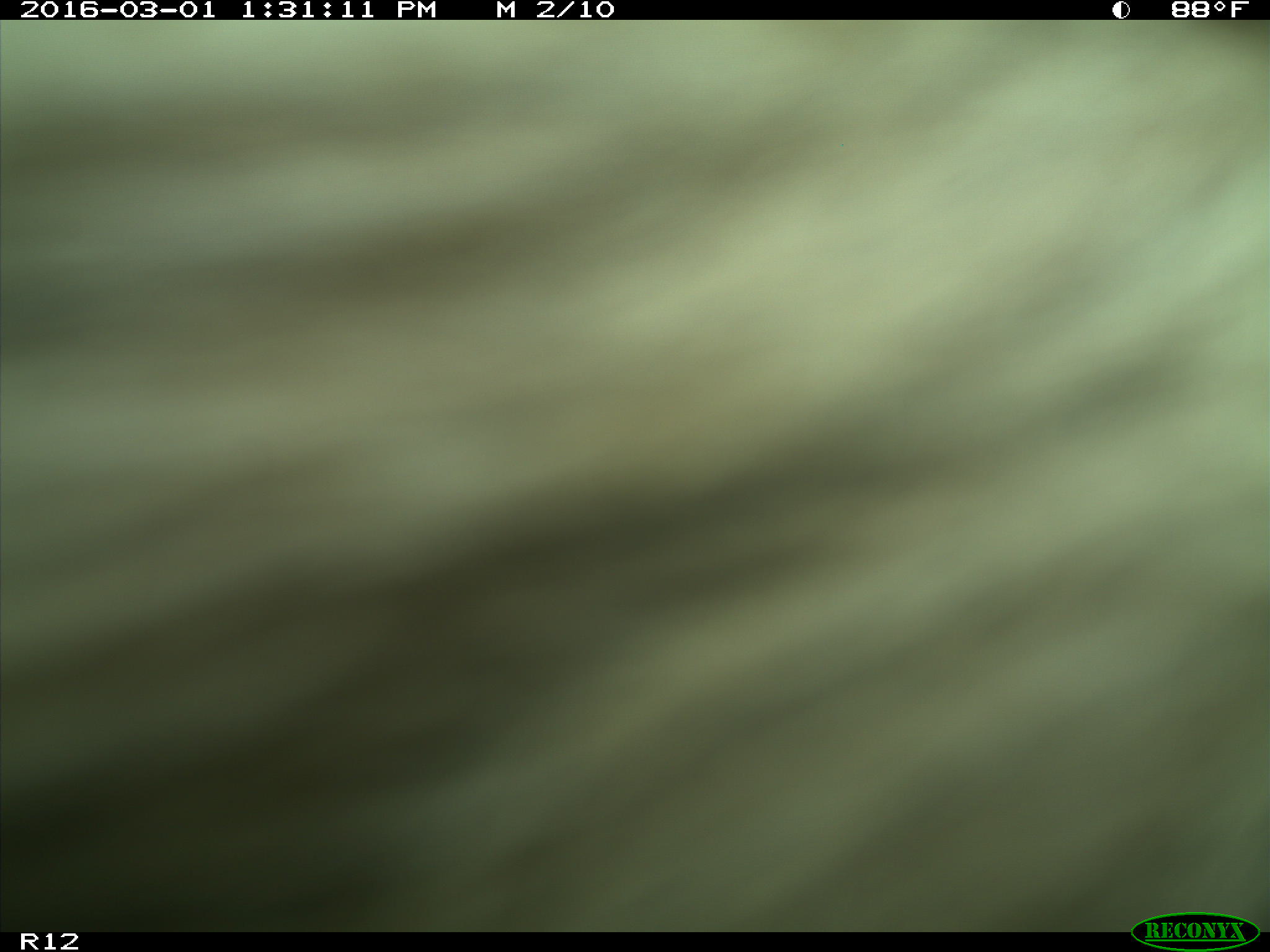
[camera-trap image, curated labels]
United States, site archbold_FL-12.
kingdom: Animalia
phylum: Chordata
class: Mammalia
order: Artiodactyla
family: Bovidae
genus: Bos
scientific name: Bos taurus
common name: domestic cow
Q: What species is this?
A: Bos taurus (domestic cow).